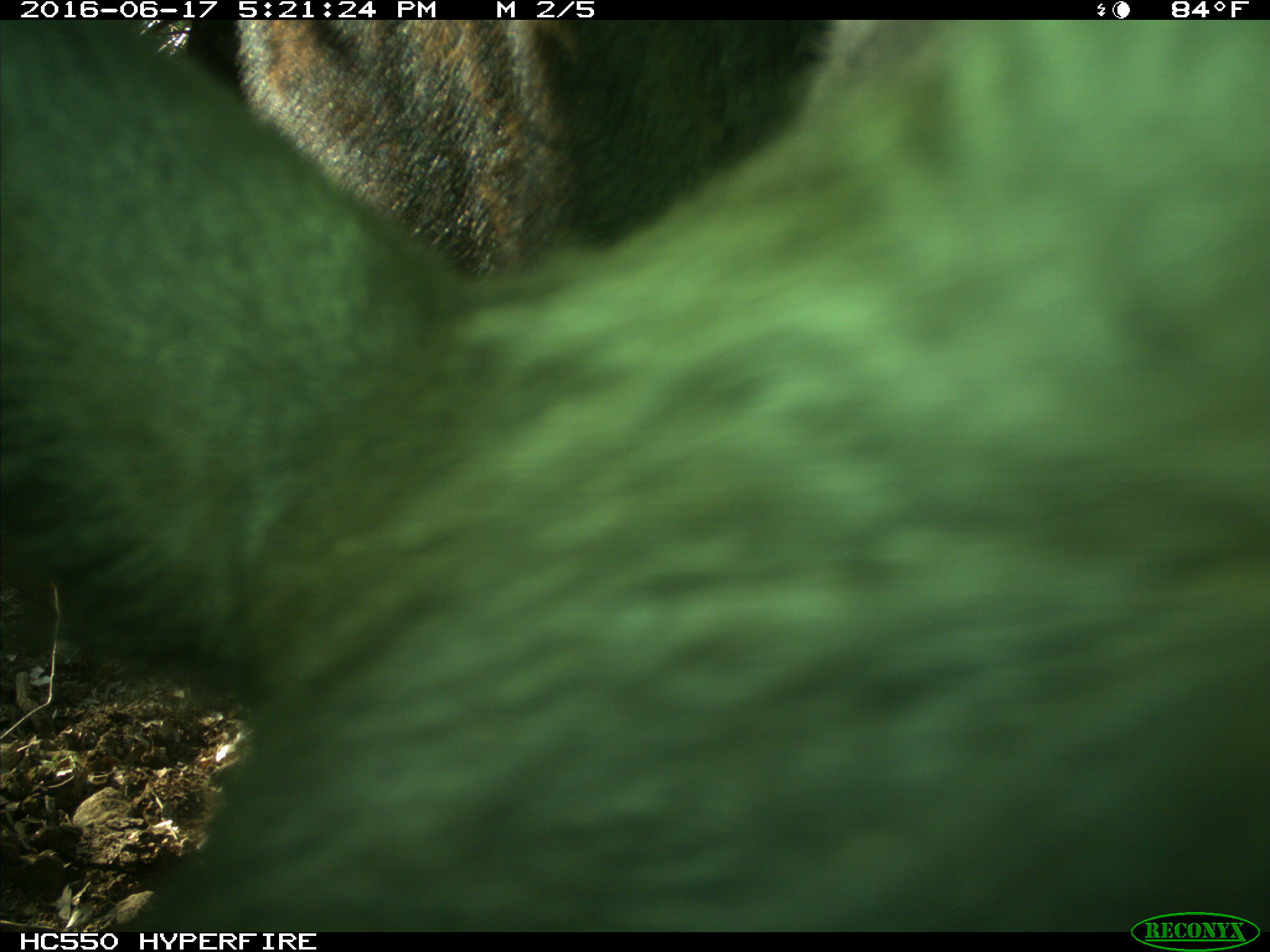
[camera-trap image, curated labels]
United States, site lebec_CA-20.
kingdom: Animalia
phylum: Chordata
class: Mammalia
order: Artiodactyla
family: Bovidae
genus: Bos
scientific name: Bos taurus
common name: domestic cow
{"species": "Bos taurus (domestic cow)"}